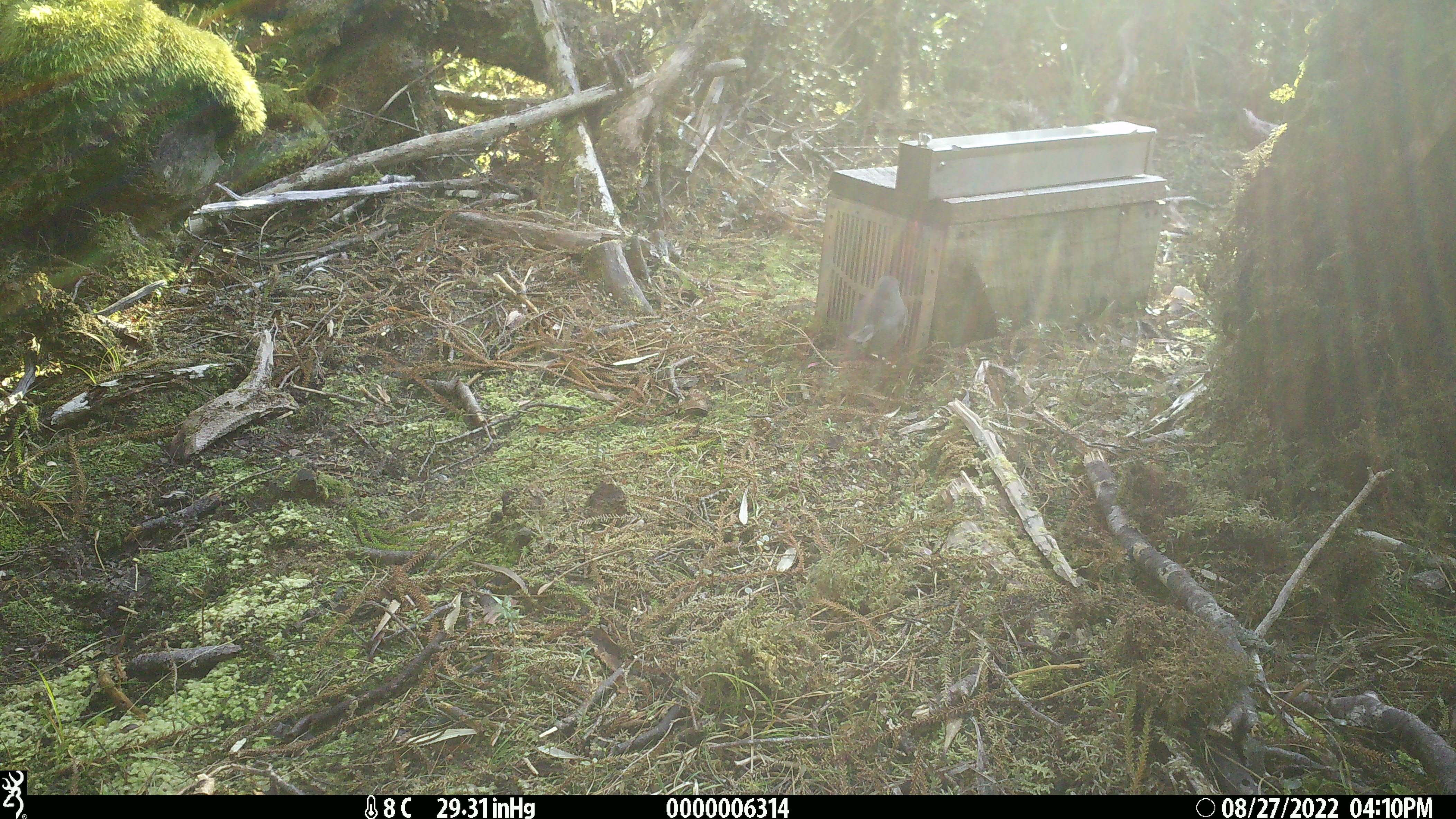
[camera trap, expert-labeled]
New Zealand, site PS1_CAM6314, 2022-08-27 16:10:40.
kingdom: Animalia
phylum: Chordata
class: Aves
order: Passeriformes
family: Petroicidae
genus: Petroica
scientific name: Petroica australis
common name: new zealand robin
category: robin